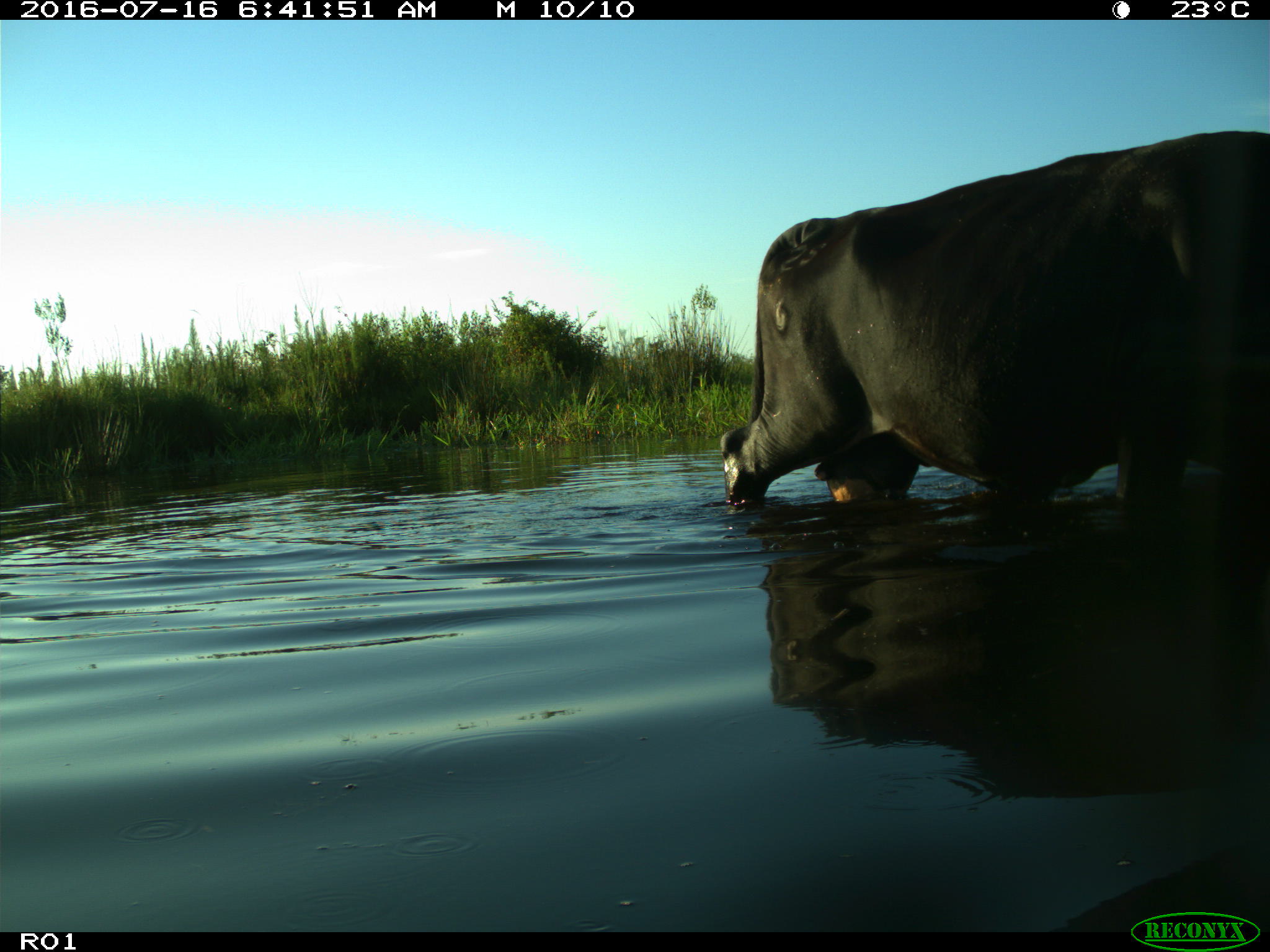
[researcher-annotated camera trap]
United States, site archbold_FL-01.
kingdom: Animalia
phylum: Chordata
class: Mammalia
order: Artiodactyla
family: Bovidae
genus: Bos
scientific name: Bos taurus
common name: domestic cow